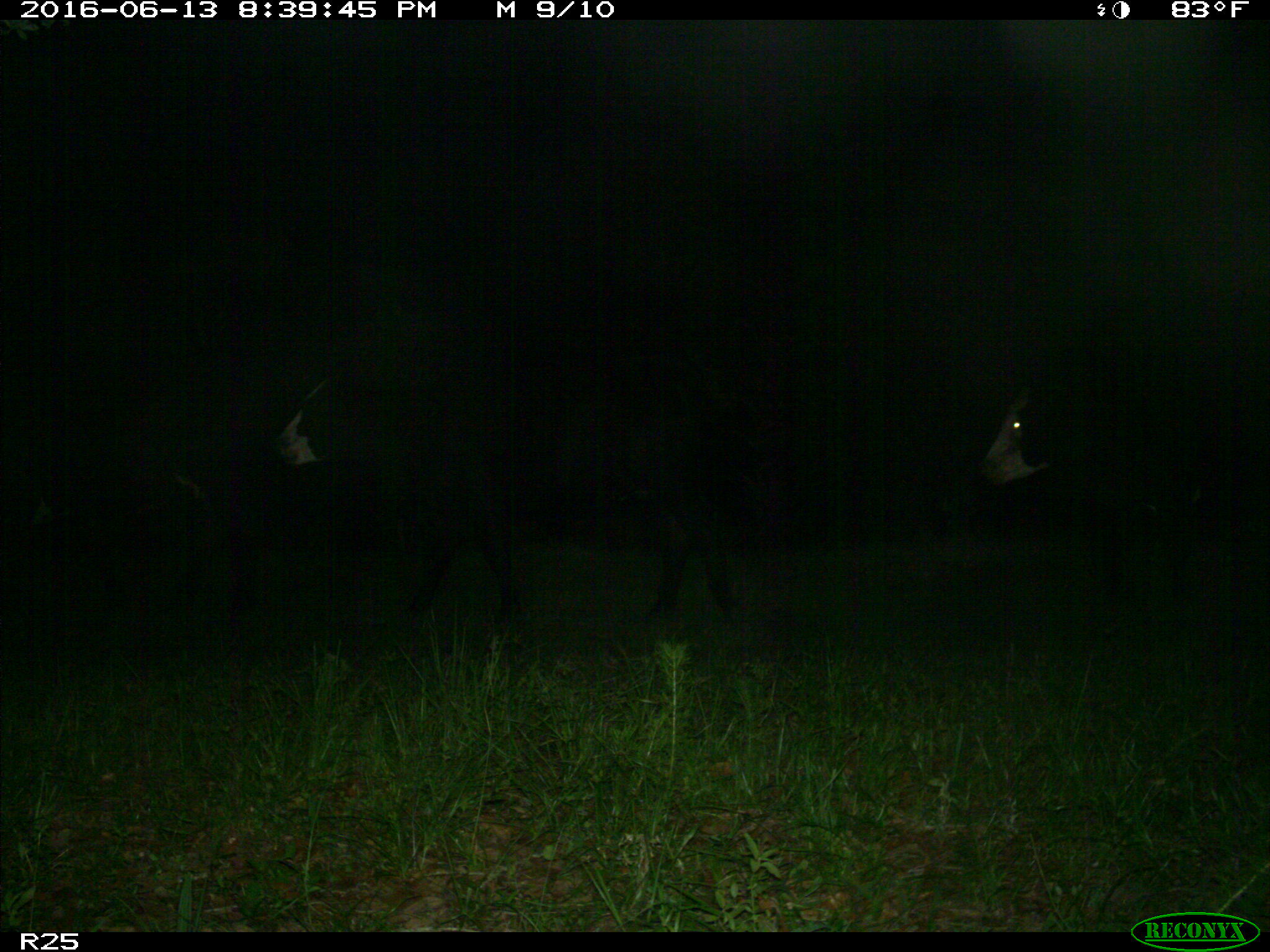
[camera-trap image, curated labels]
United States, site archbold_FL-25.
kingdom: Animalia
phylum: Chordata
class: Mammalia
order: Artiodactyla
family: Bovidae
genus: Bos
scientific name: Bos taurus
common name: domestic cow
Bos taurus (domestic cow).